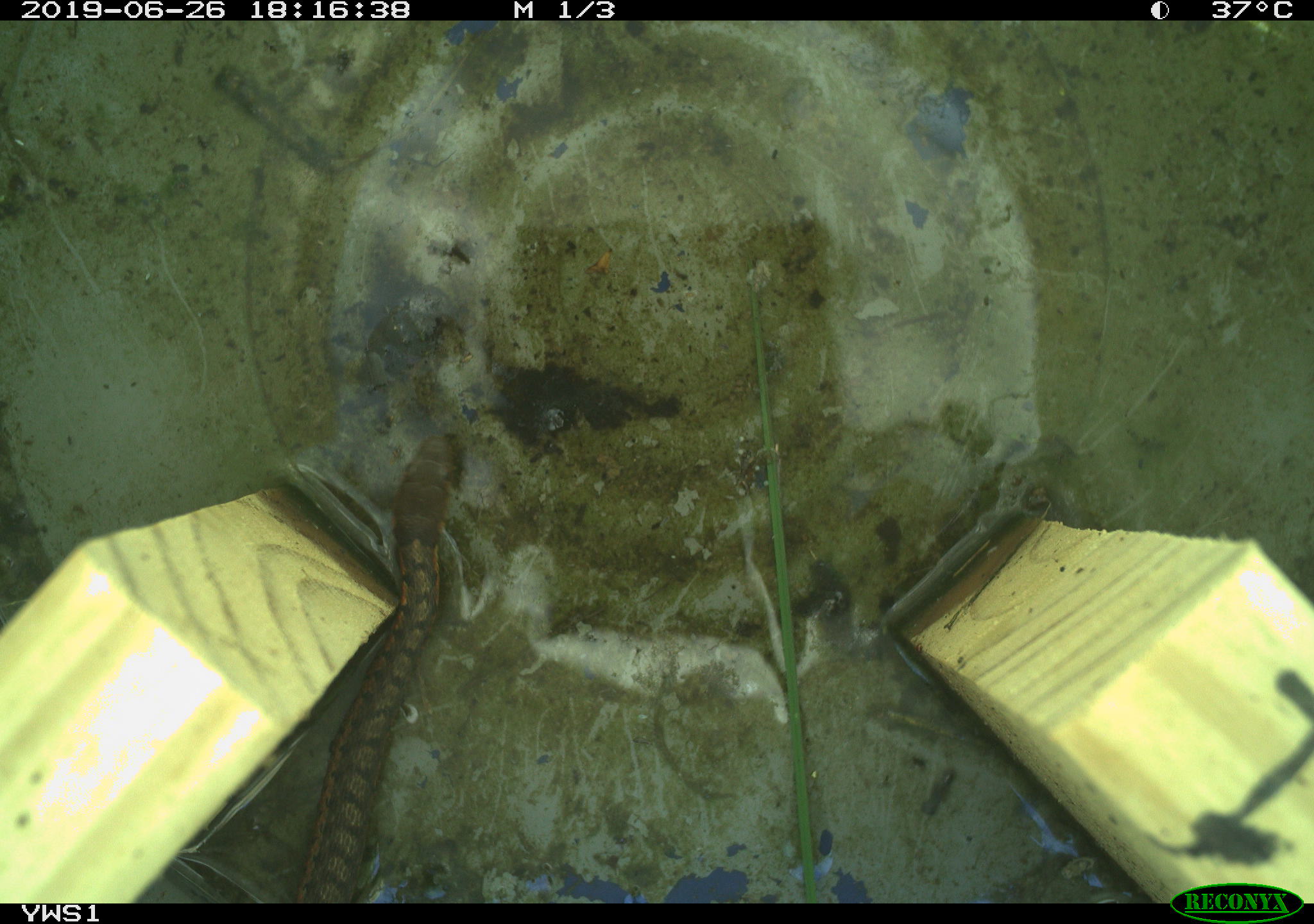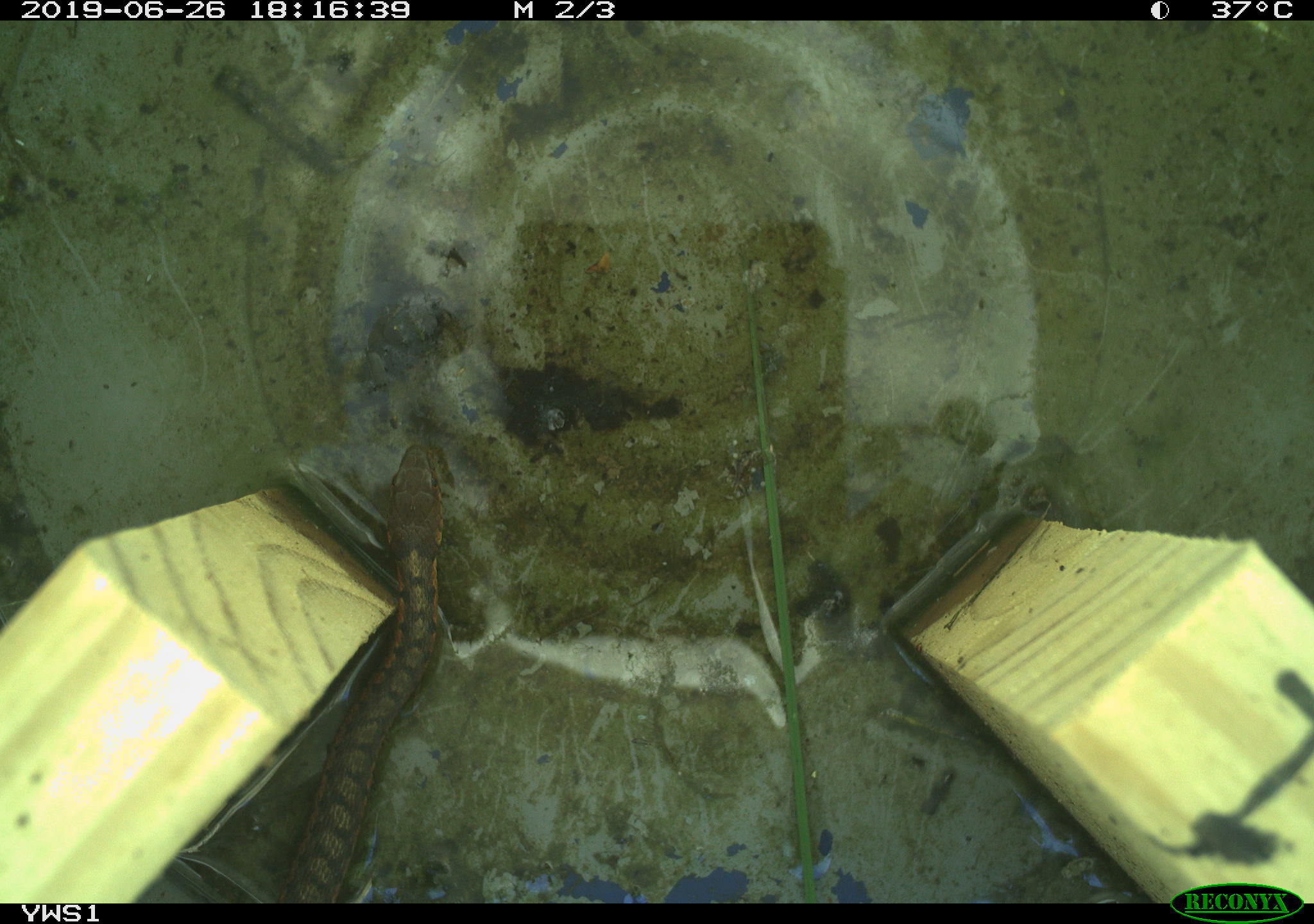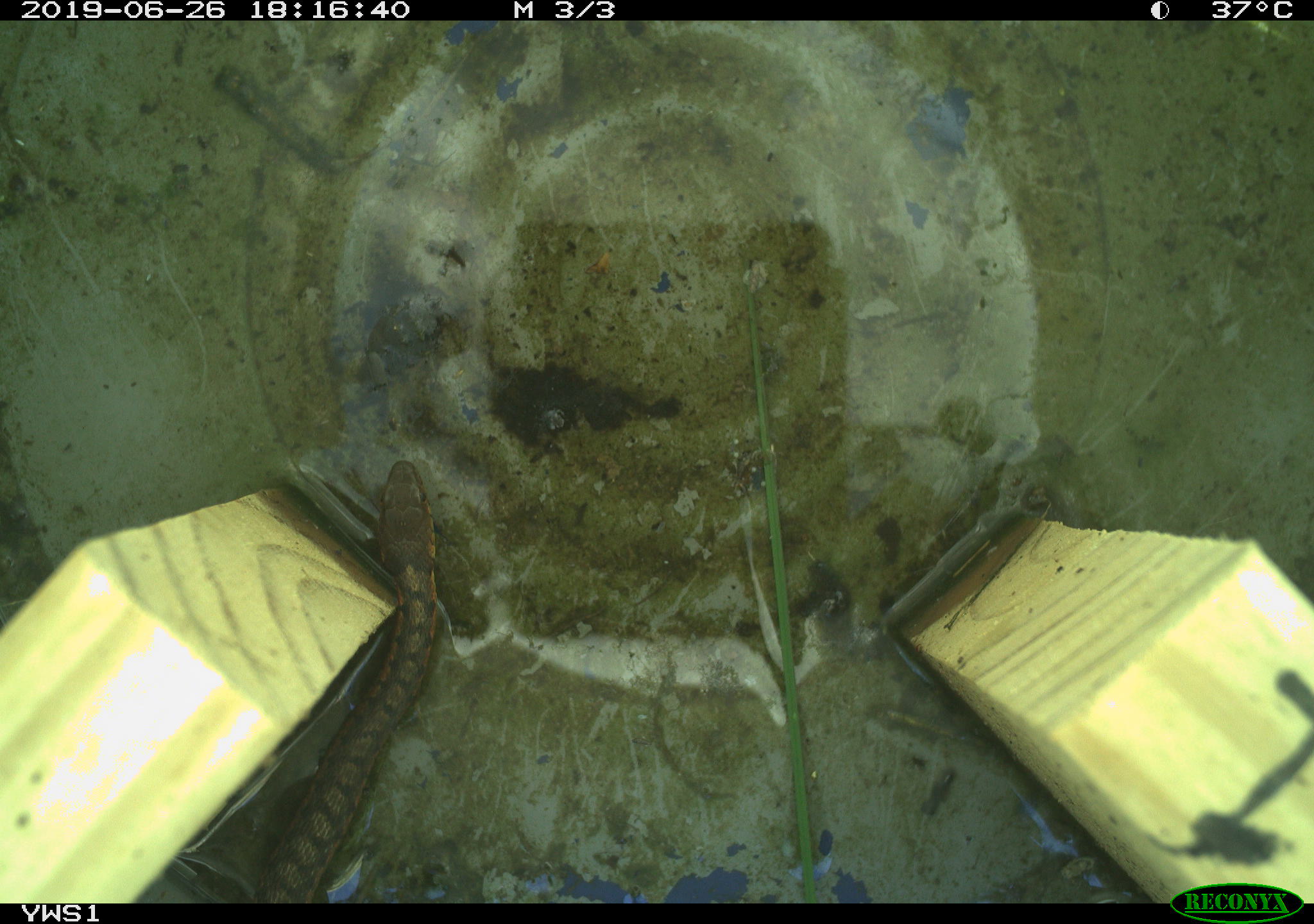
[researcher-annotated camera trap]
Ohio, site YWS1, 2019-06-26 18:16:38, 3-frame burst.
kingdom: Animalia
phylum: Chordata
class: Reptilia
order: Squamata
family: Colubridae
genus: Thamnophis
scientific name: Thamnophis sirtalis sirtalis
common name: eastern gartersnake